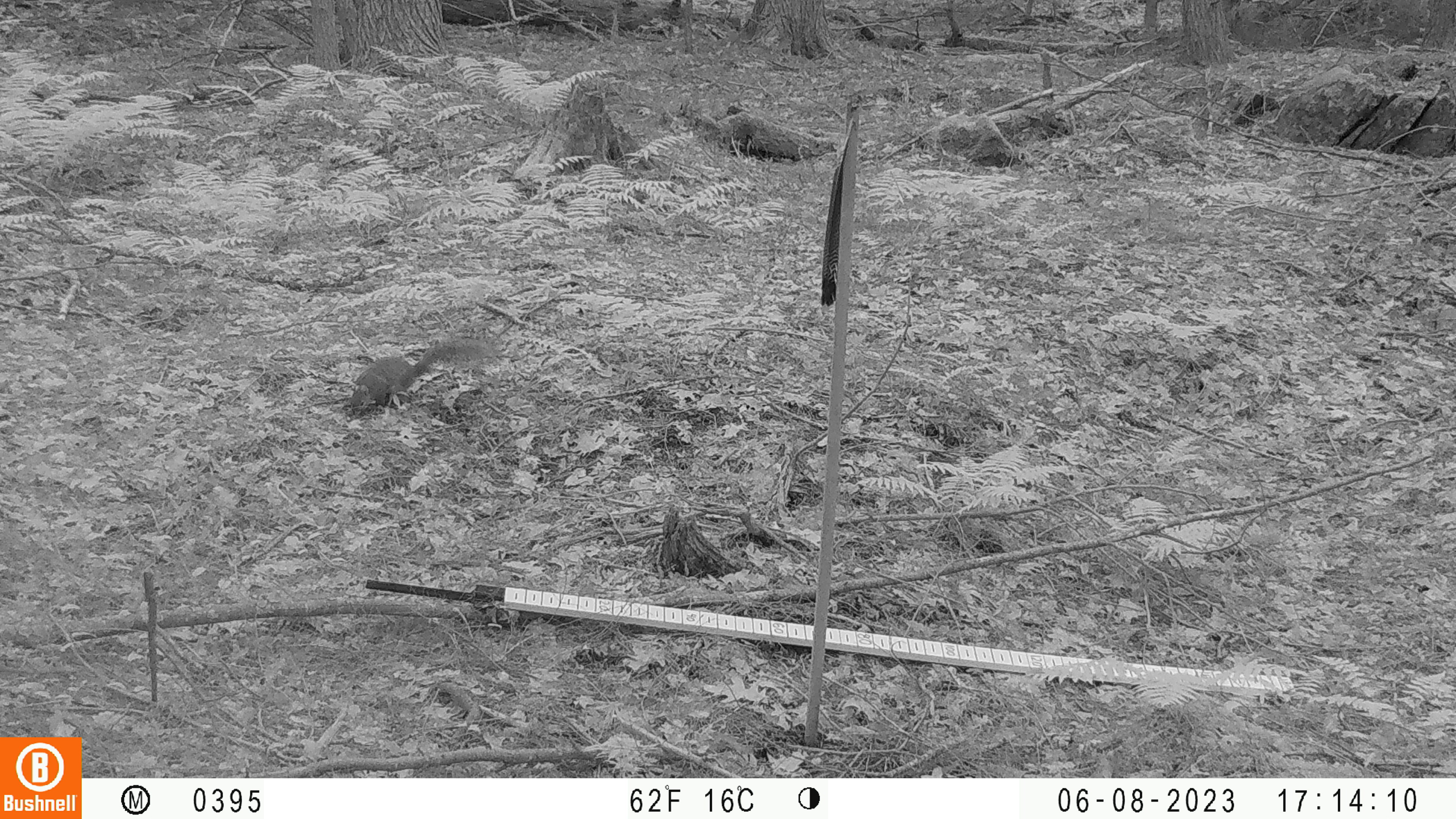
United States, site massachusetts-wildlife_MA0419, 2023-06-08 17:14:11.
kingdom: Animalia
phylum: Chordata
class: Mammalia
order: Rodentia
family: Sciuridae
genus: Sciurus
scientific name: Sciurus carolinensis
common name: gray squirrel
Gray squirrel (Sciurus carolinensis).